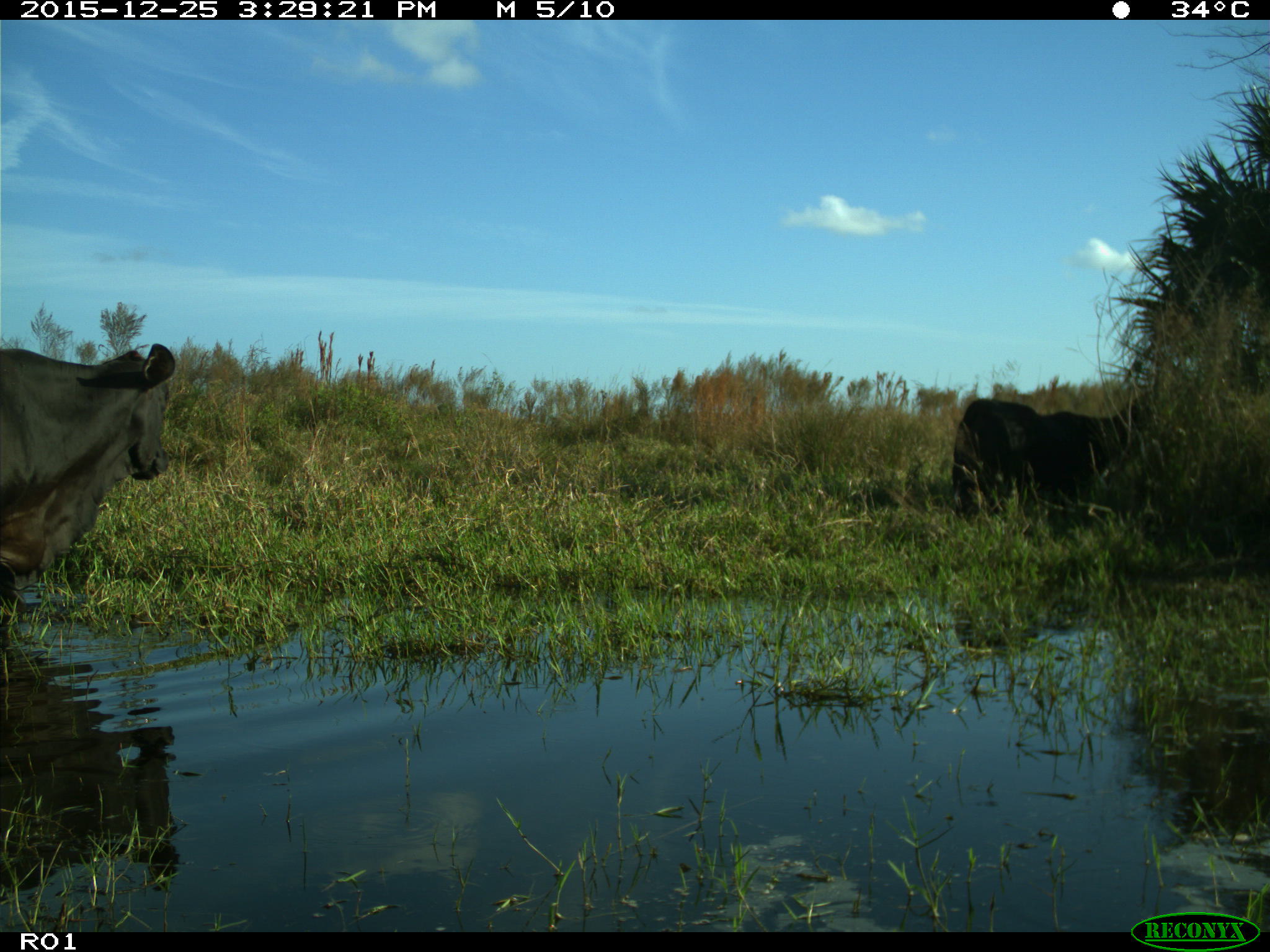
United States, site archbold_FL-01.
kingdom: Animalia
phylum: Chordata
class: Mammalia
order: Artiodactyla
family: Bovidae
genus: Bos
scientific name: Bos taurus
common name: domestic cow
Bos taurus (domestic cow).